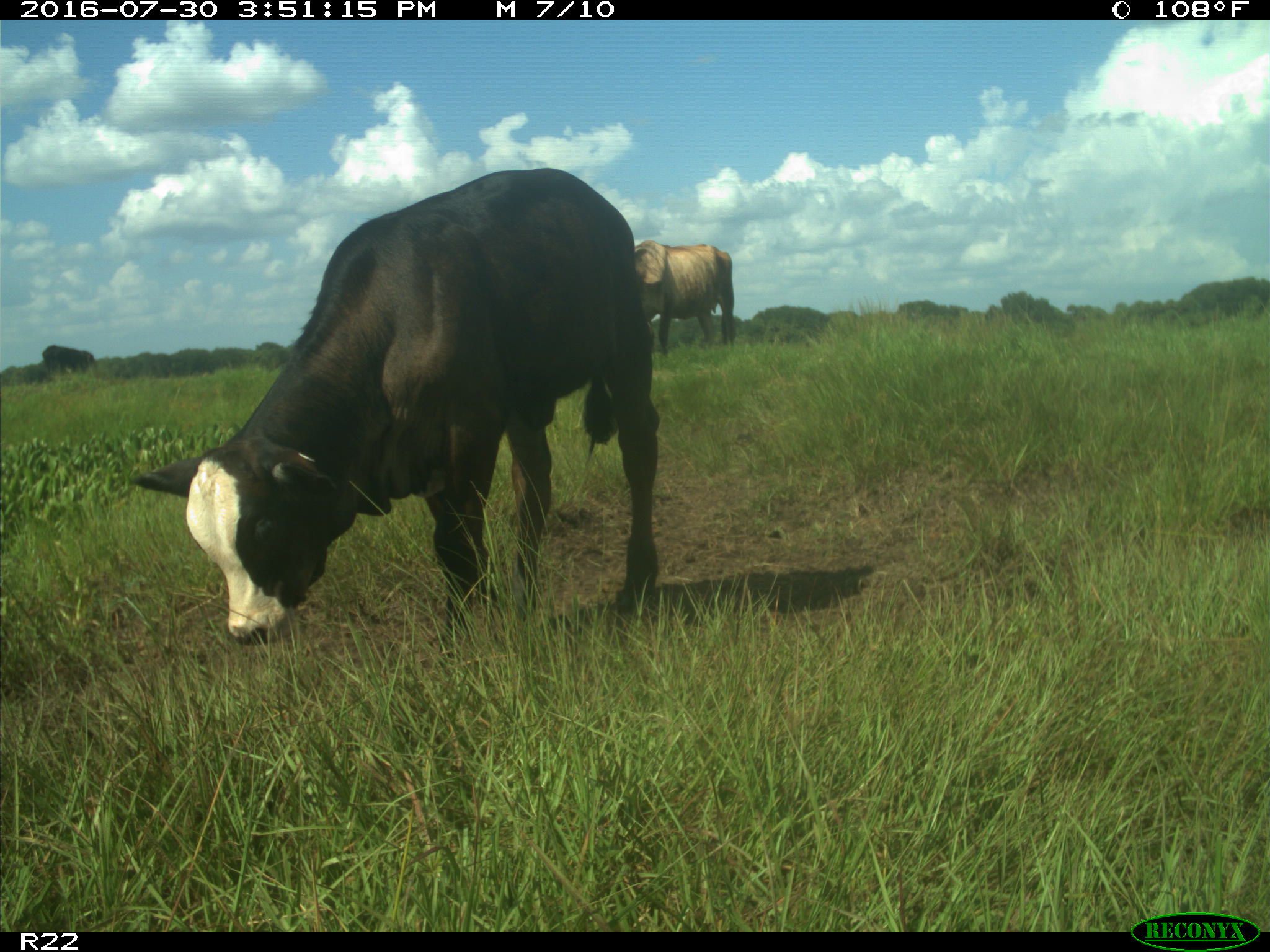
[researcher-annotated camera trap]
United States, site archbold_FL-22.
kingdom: Animalia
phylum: Chordata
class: Mammalia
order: Artiodactyla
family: Bovidae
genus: Bos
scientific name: Bos taurus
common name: domestic cow